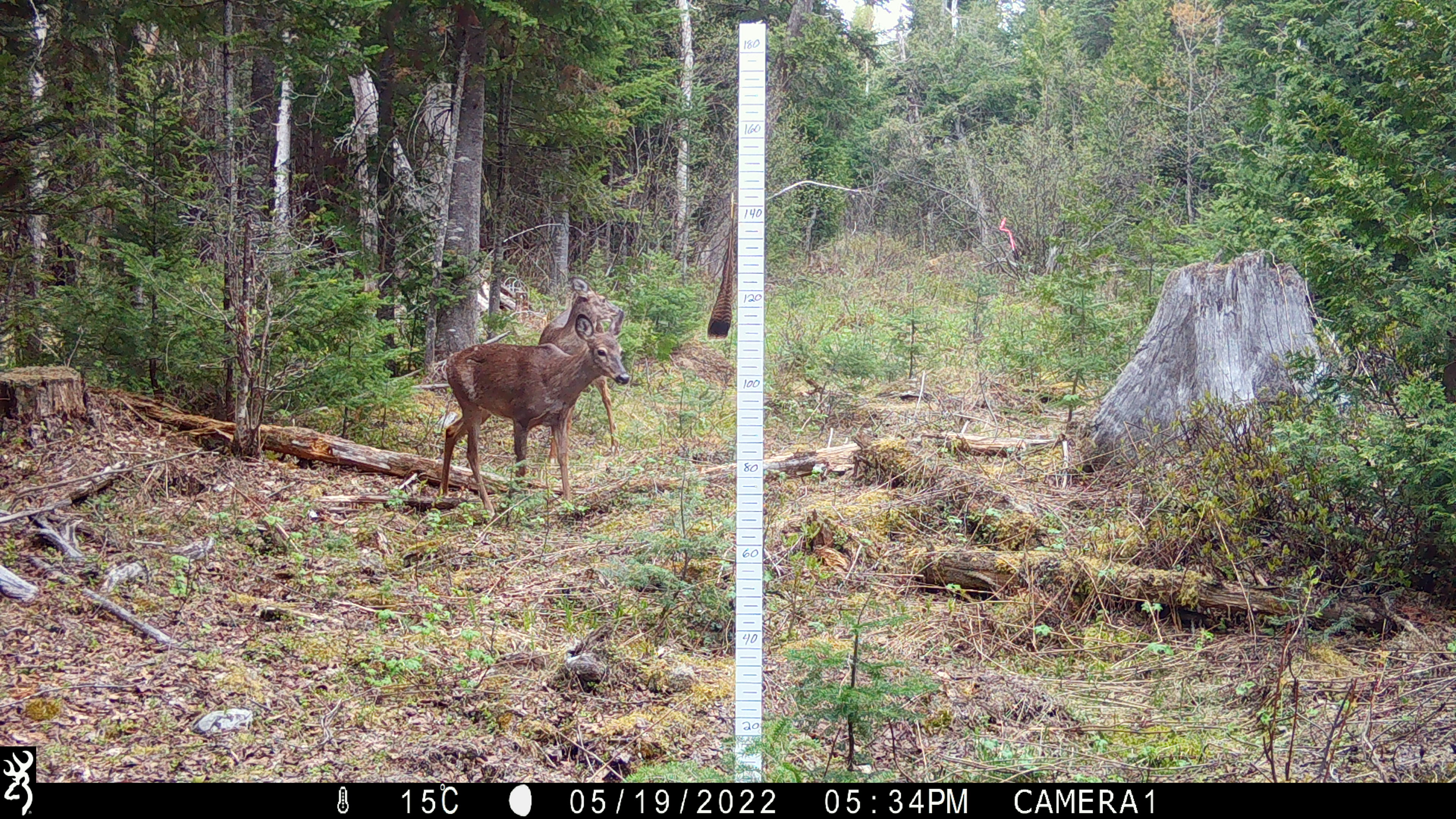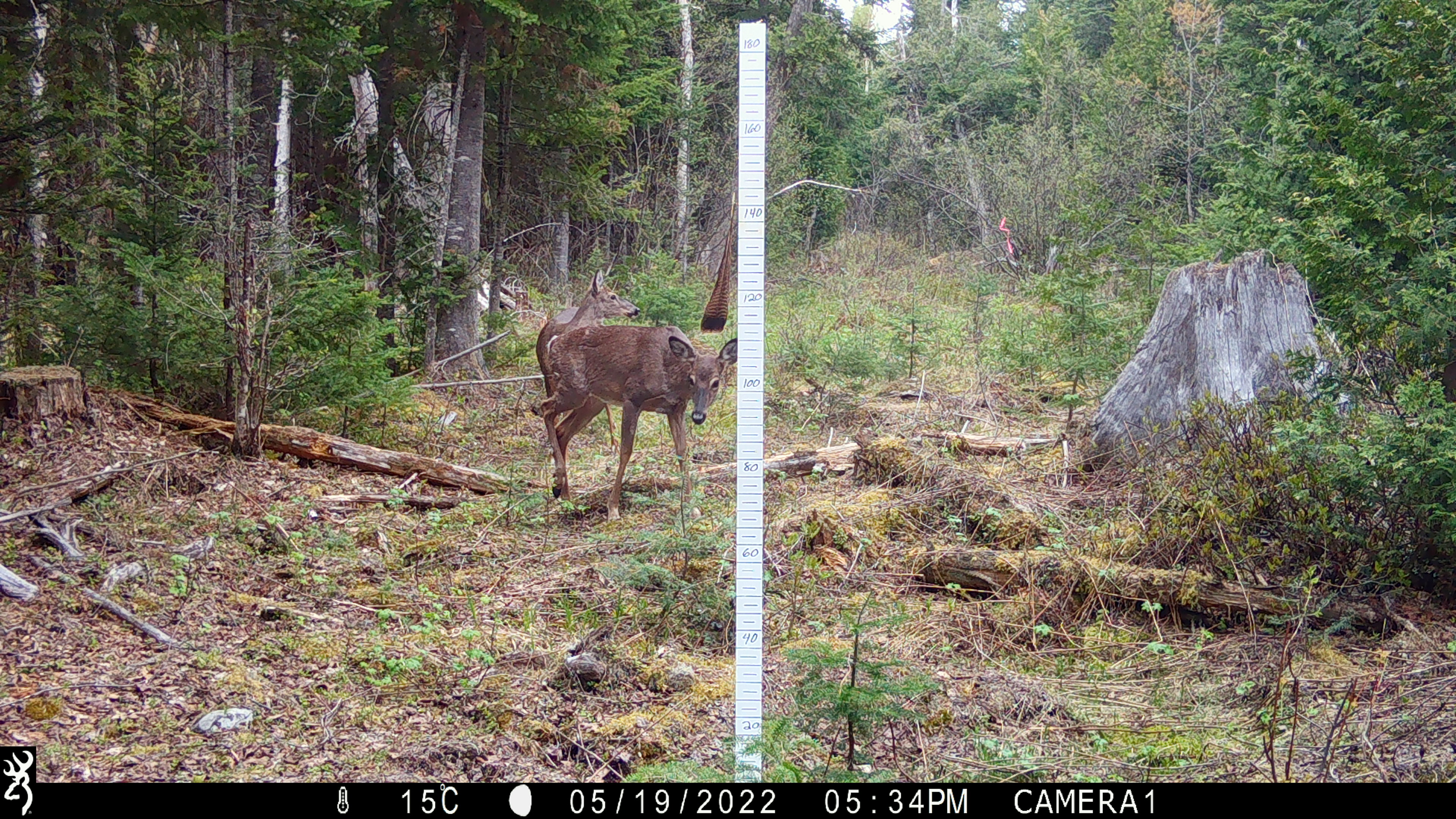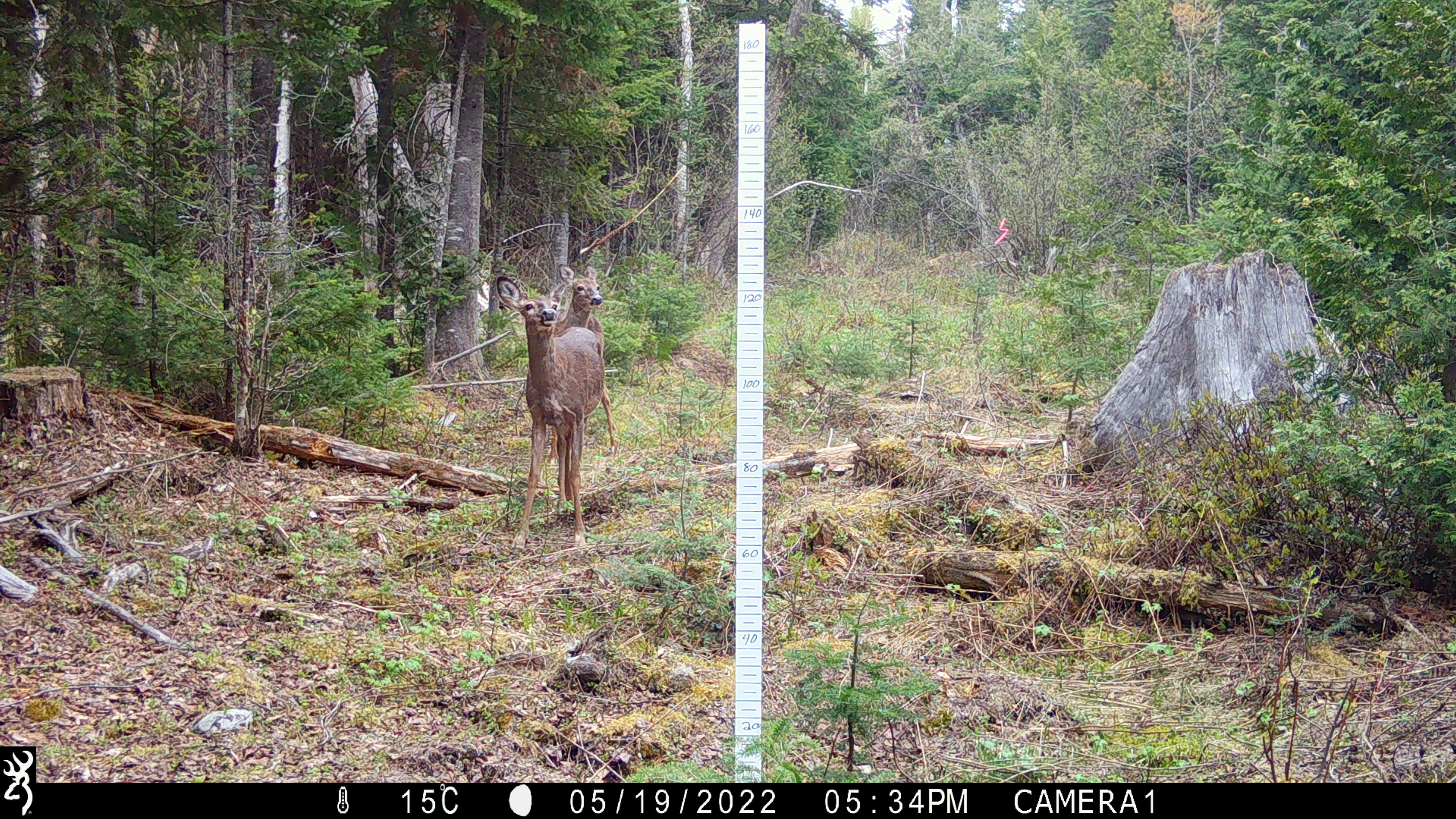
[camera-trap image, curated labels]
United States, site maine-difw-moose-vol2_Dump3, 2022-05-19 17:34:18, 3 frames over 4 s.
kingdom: Animalia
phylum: Chordata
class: Mammalia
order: Artiodactyla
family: Cervidae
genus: Odocoileus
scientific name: Odocoileus virginianus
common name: white-tailed deer